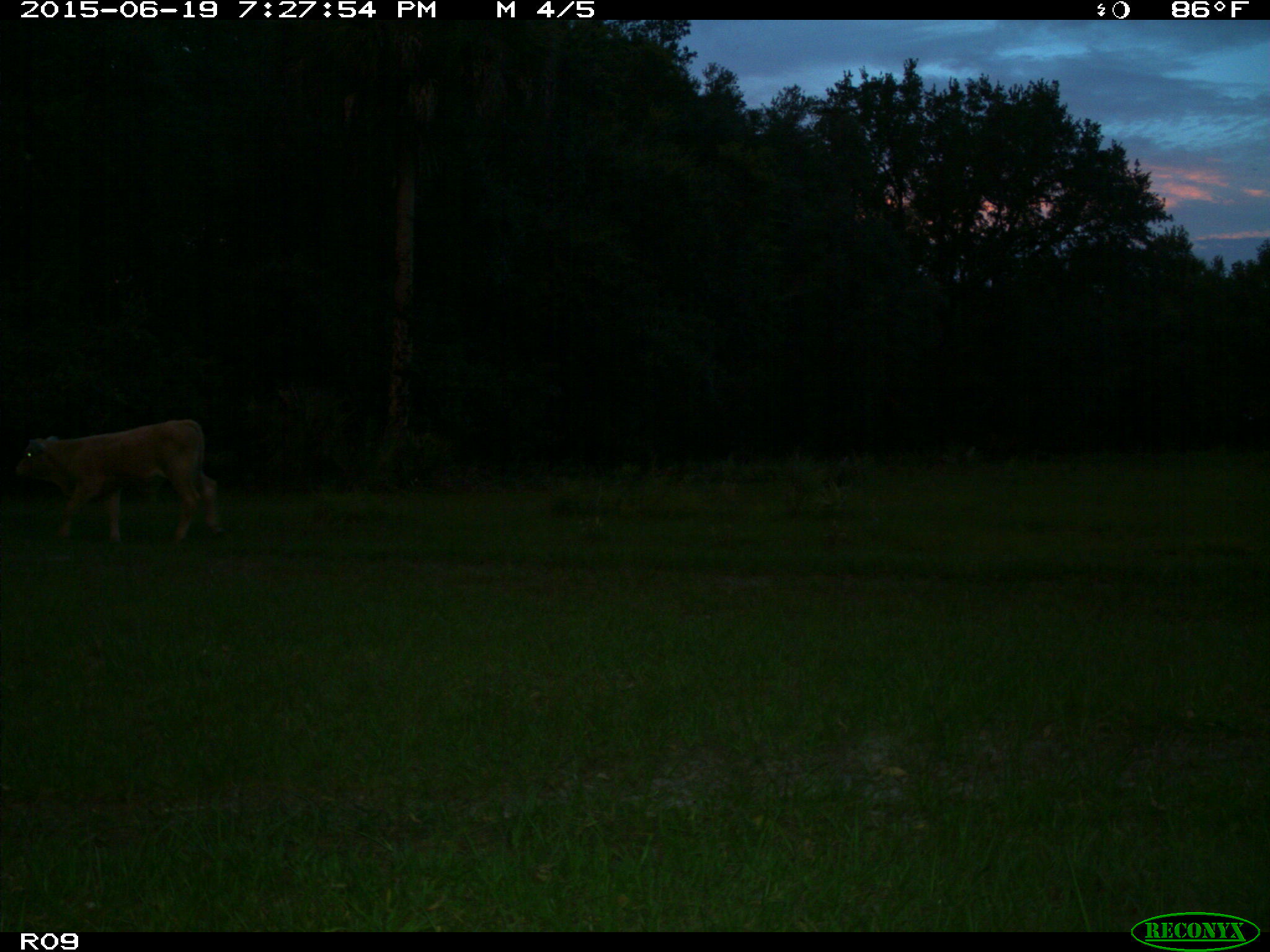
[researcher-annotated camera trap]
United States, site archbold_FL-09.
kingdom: Animalia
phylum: Chordata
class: Mammalia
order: Artiodactyla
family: Bovidae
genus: Bos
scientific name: Bos taurus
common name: domestic cow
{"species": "Bos taurus (domestic cow)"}